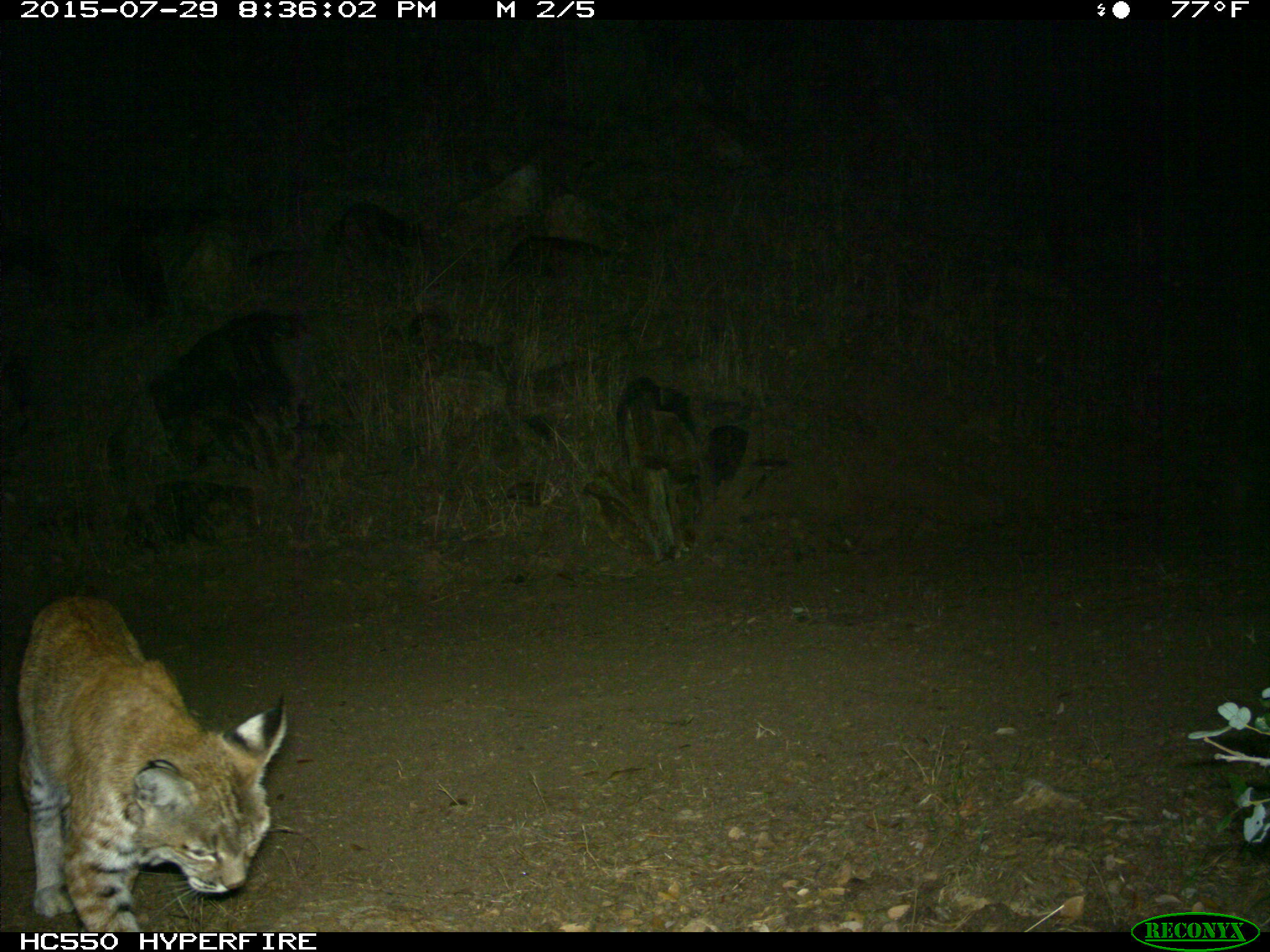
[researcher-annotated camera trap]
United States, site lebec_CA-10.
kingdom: Animalia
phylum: Chordata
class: Mammalia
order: Carnivora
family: Felidae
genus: Lynx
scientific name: Lynx rufus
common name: bobcat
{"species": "Lynx rufus (bobcat)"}